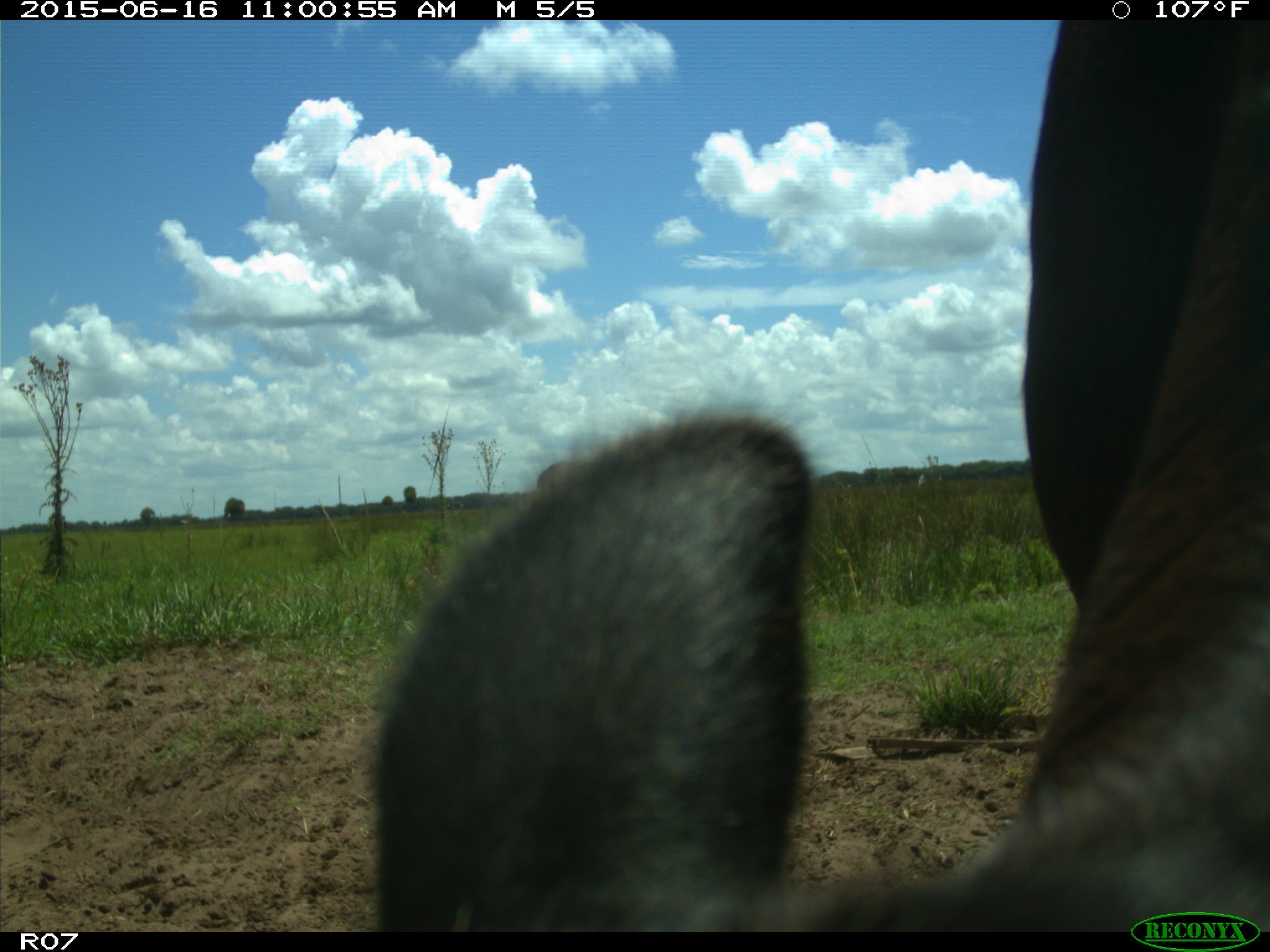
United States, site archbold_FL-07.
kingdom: Animalia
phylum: Chordata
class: Mammalia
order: Artiodactyla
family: Bovidae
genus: Bos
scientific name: Bos taurus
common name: domestic cow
Bos taurus (domestic cow).